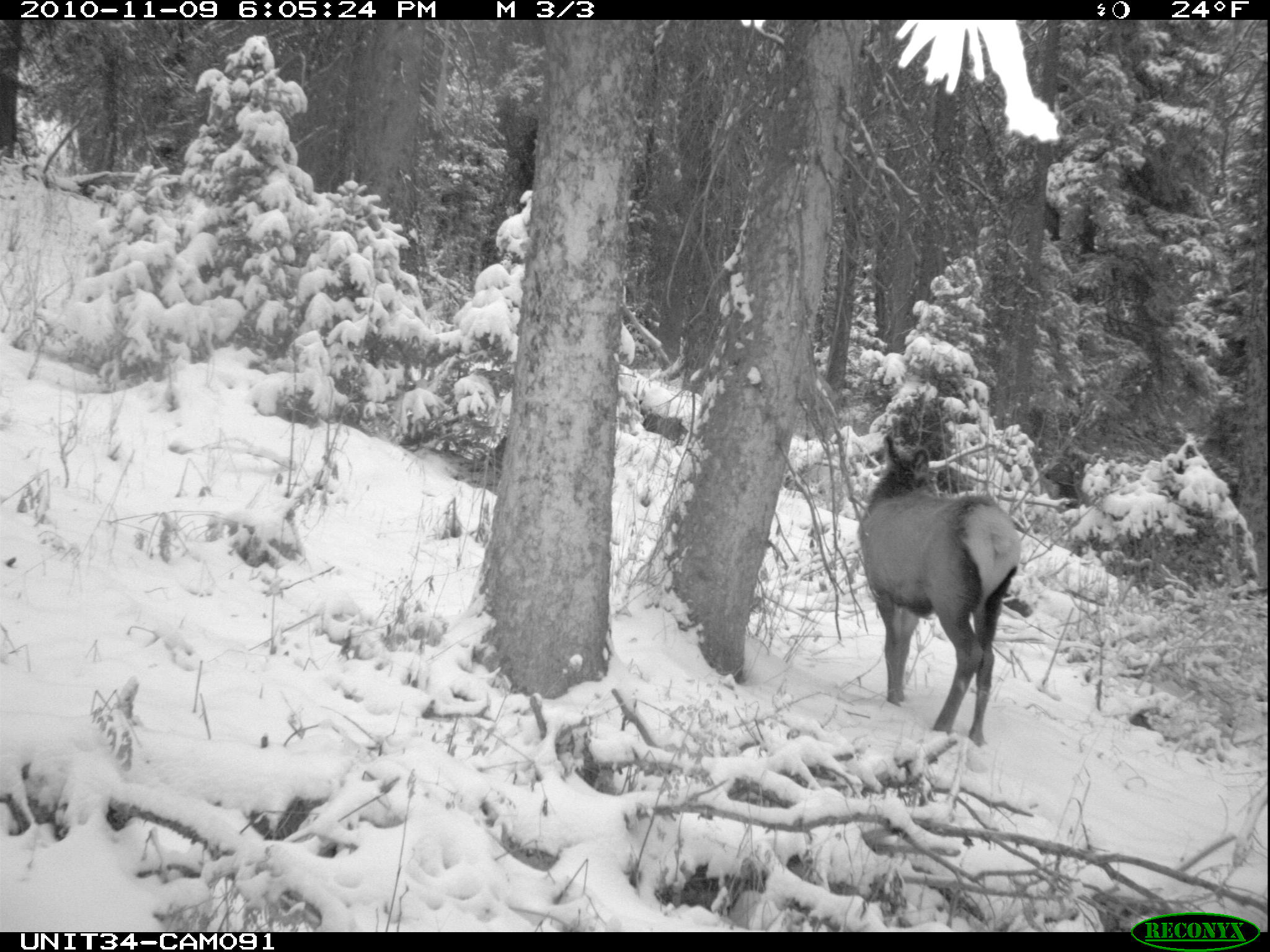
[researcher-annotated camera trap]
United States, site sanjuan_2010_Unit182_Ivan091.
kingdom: Animalia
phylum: Chordata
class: Mammalia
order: Artiodactyla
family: Cervidae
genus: Cervus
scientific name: Cervus elaphus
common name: red deer